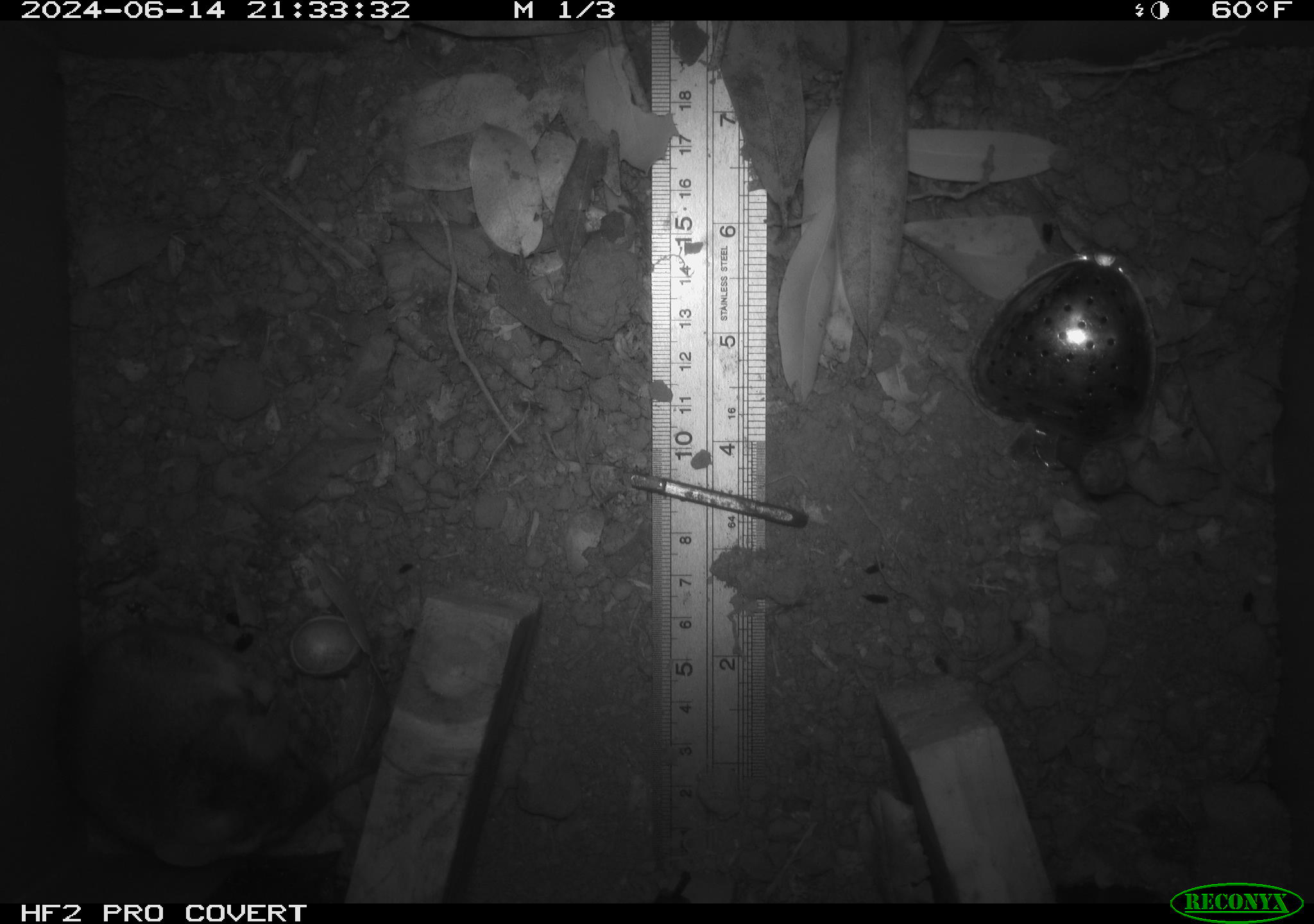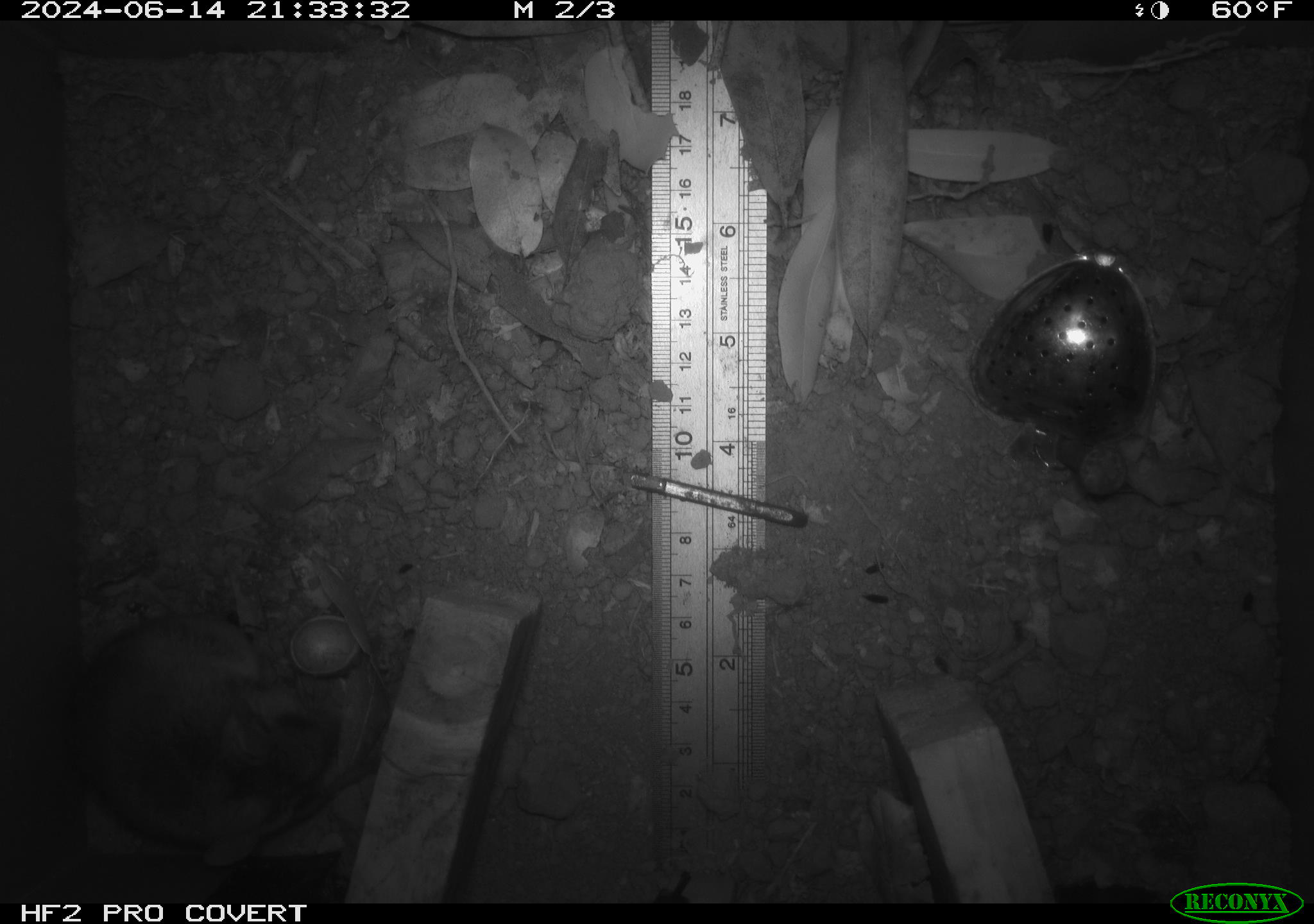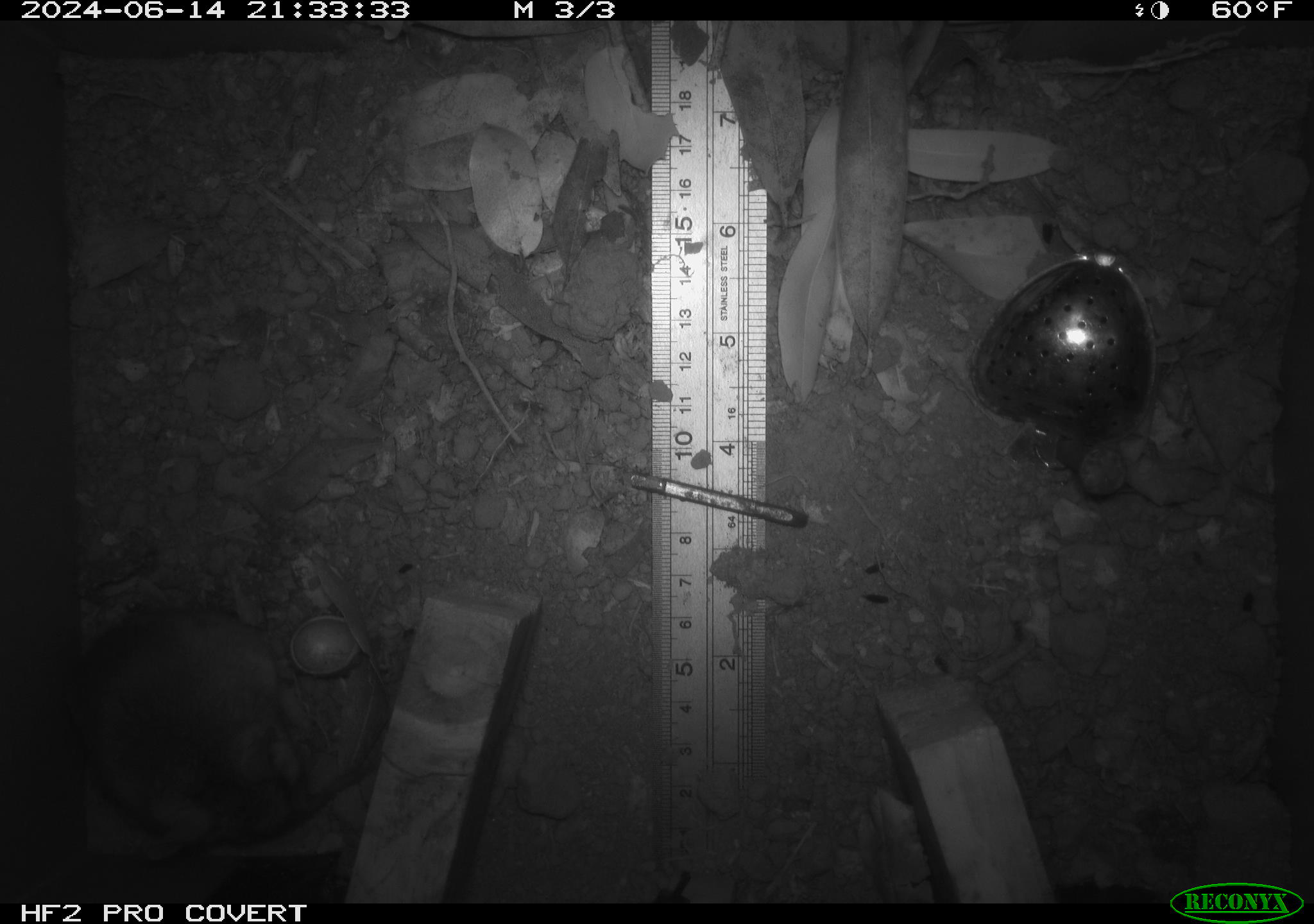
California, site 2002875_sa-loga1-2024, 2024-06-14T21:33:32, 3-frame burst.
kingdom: Animalia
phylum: Chordata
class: Mammalia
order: Rodentia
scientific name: Rodentia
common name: mouse species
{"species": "mouse species (Rodentia)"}